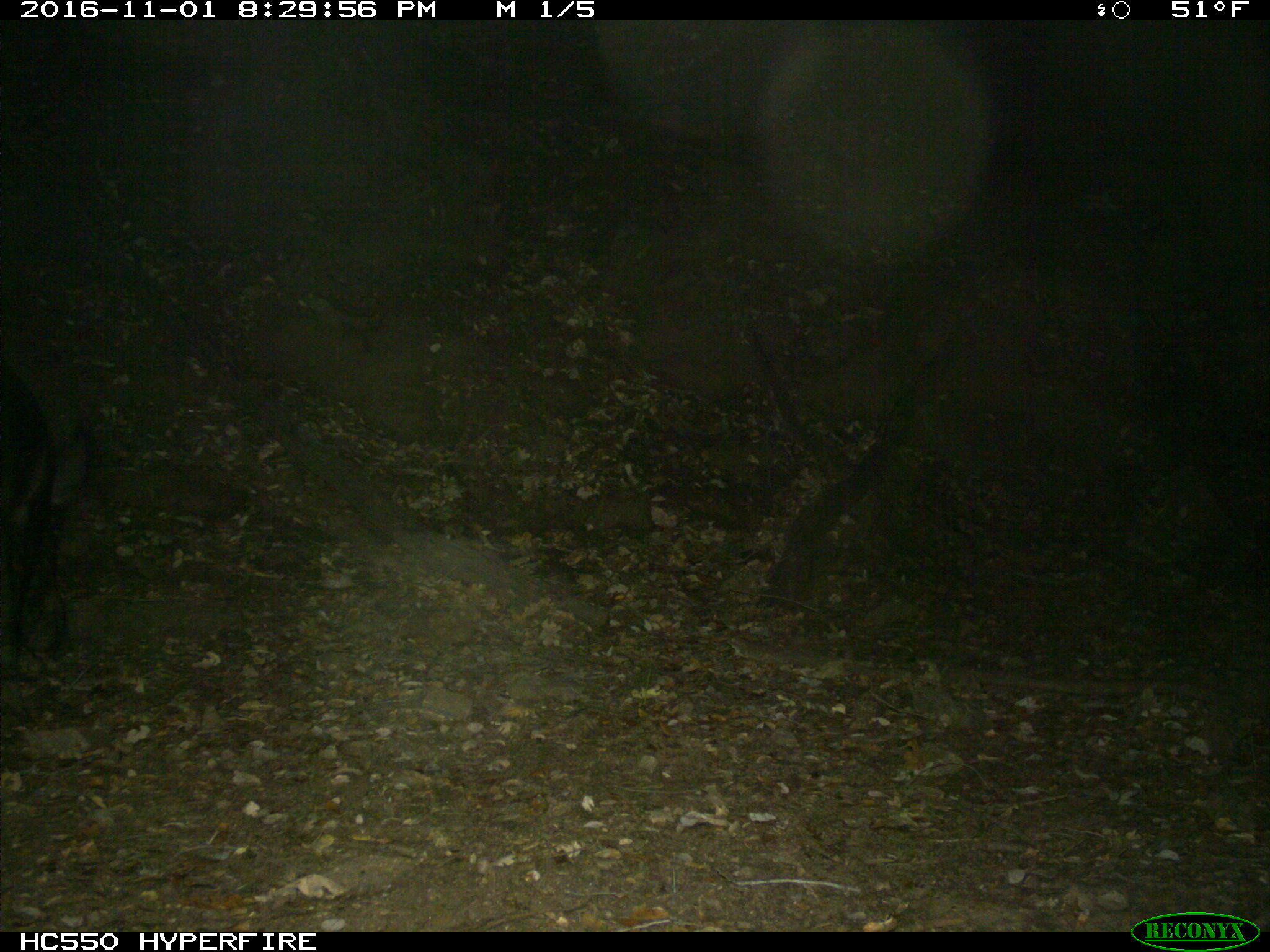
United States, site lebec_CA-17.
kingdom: Animalia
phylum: Chordata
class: Mammalia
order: Artiodactyla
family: Suidae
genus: Sus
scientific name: Sus scrofa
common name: wild boar